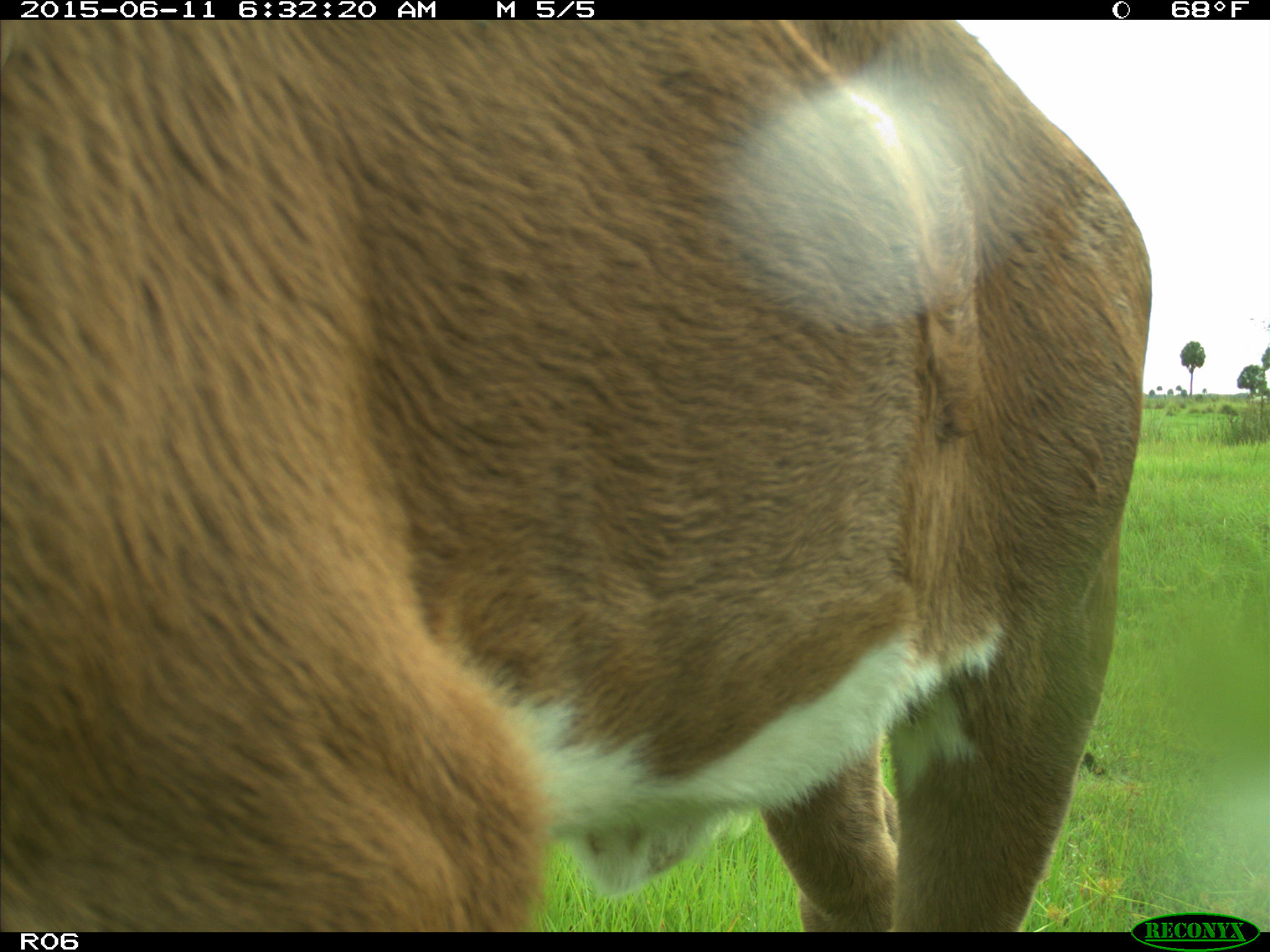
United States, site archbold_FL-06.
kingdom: Animalia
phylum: Chordata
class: Mammalia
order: Artiodactyla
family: Bovidae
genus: Bos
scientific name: Bos taurus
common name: domestic cow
Bos taurus (domestic cow).